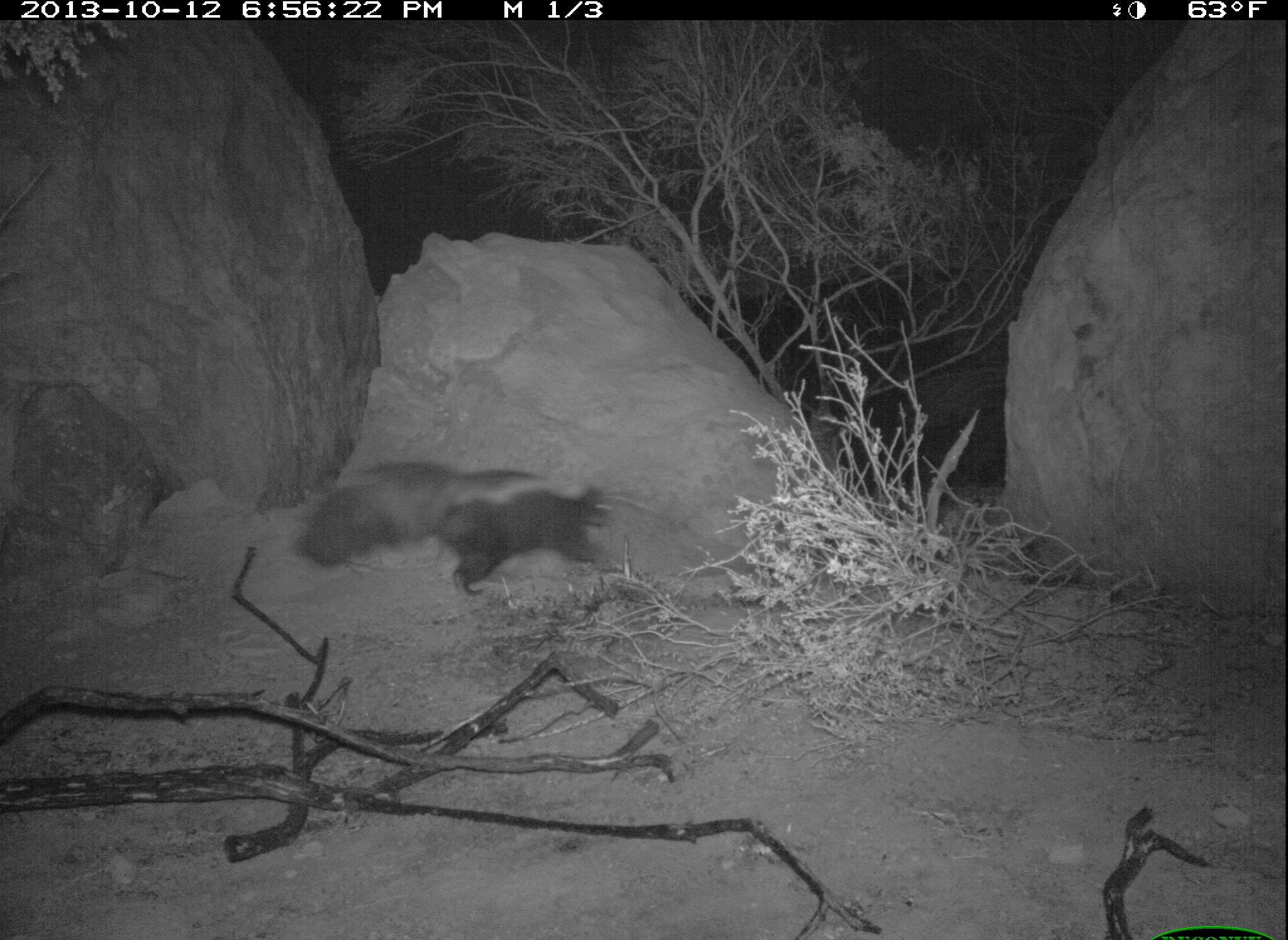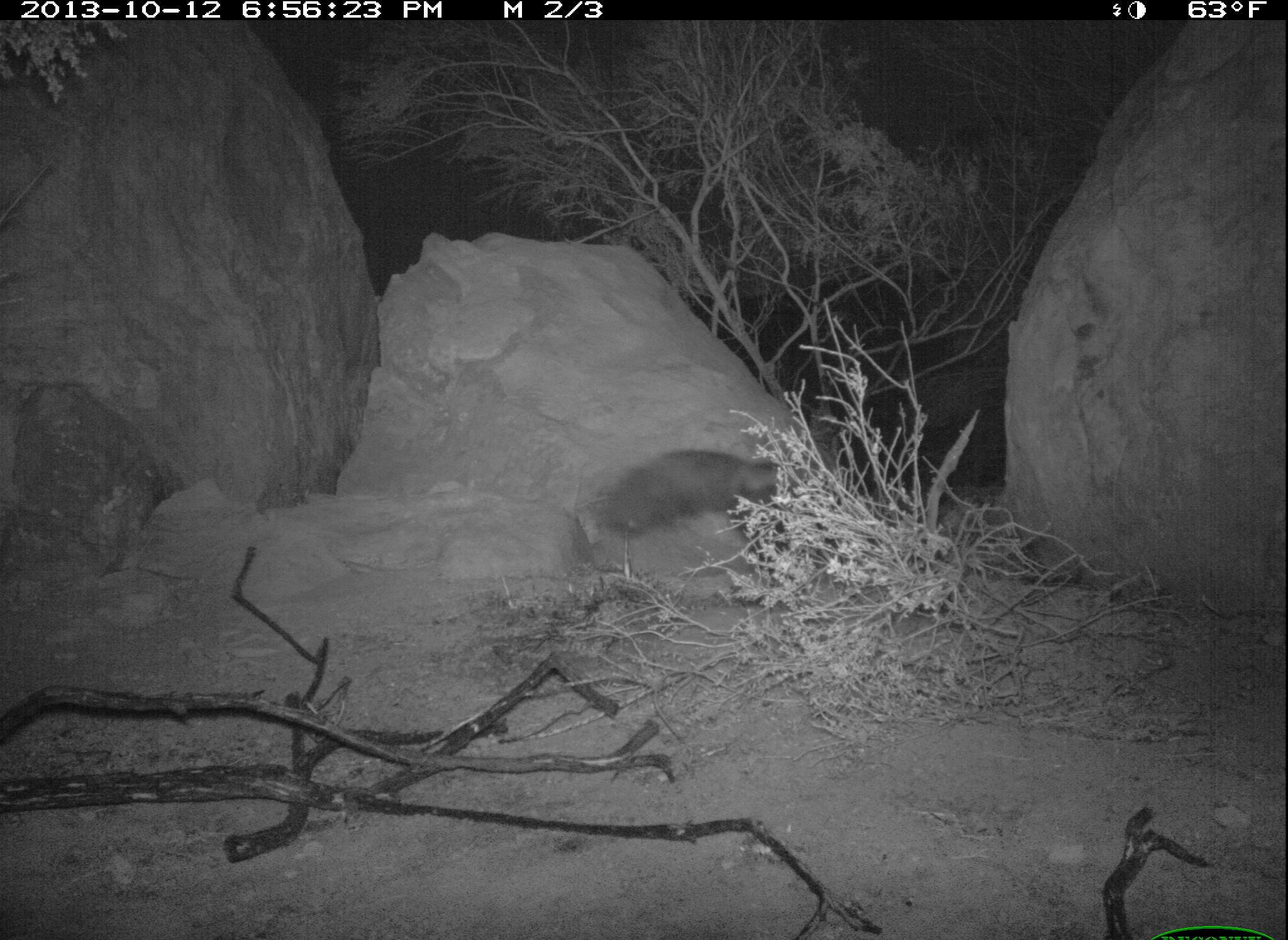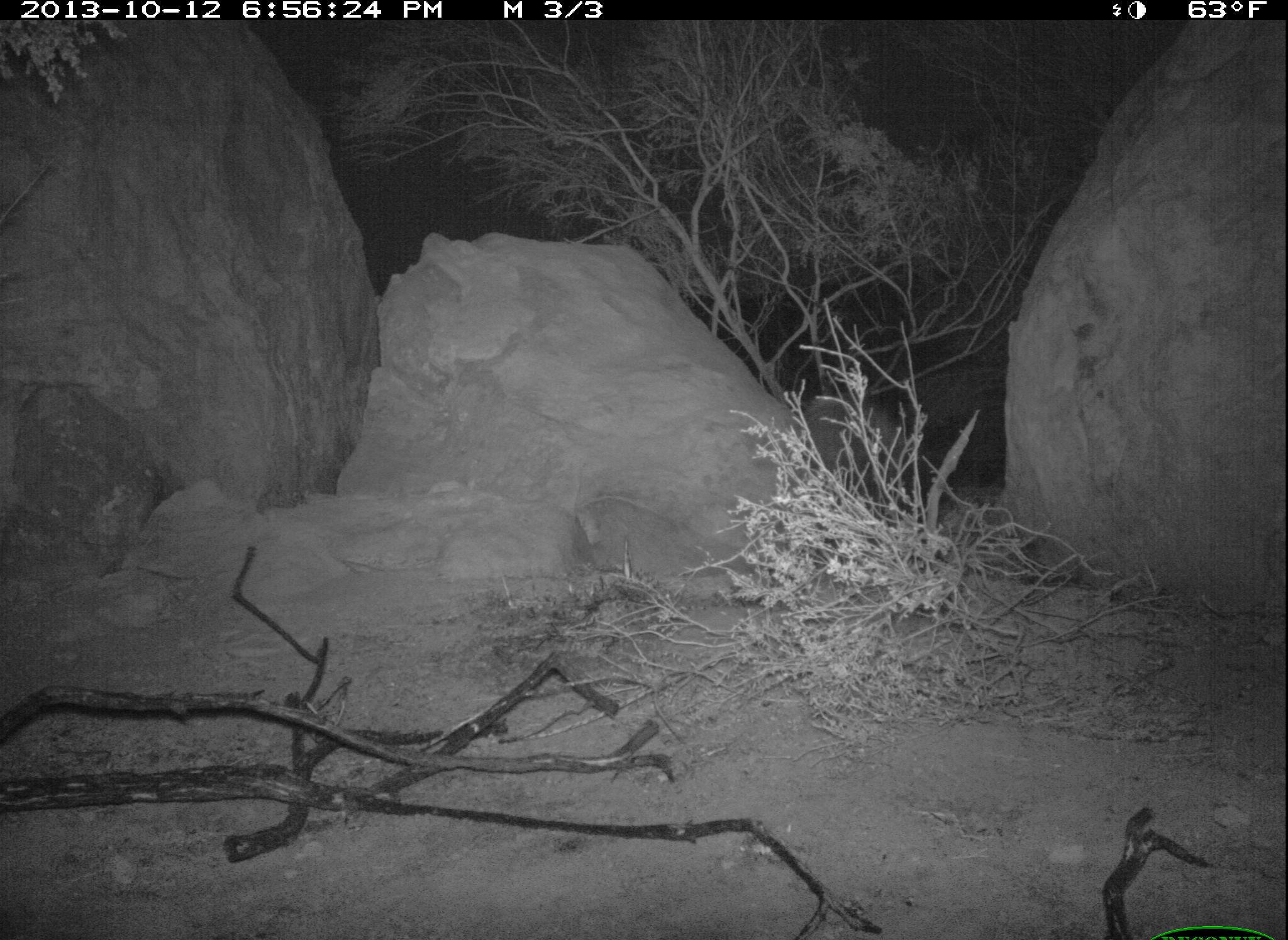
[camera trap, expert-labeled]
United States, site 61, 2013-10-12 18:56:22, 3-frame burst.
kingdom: Animalia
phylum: Chordata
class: Mammalia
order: Carnivora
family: Mephitidae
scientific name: Mephitidae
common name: skunk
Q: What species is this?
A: Skunk (Mephitidae).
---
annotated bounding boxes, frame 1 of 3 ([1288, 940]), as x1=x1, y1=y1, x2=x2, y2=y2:
skunk: x1=301, y1=448, x2=625, y2=607